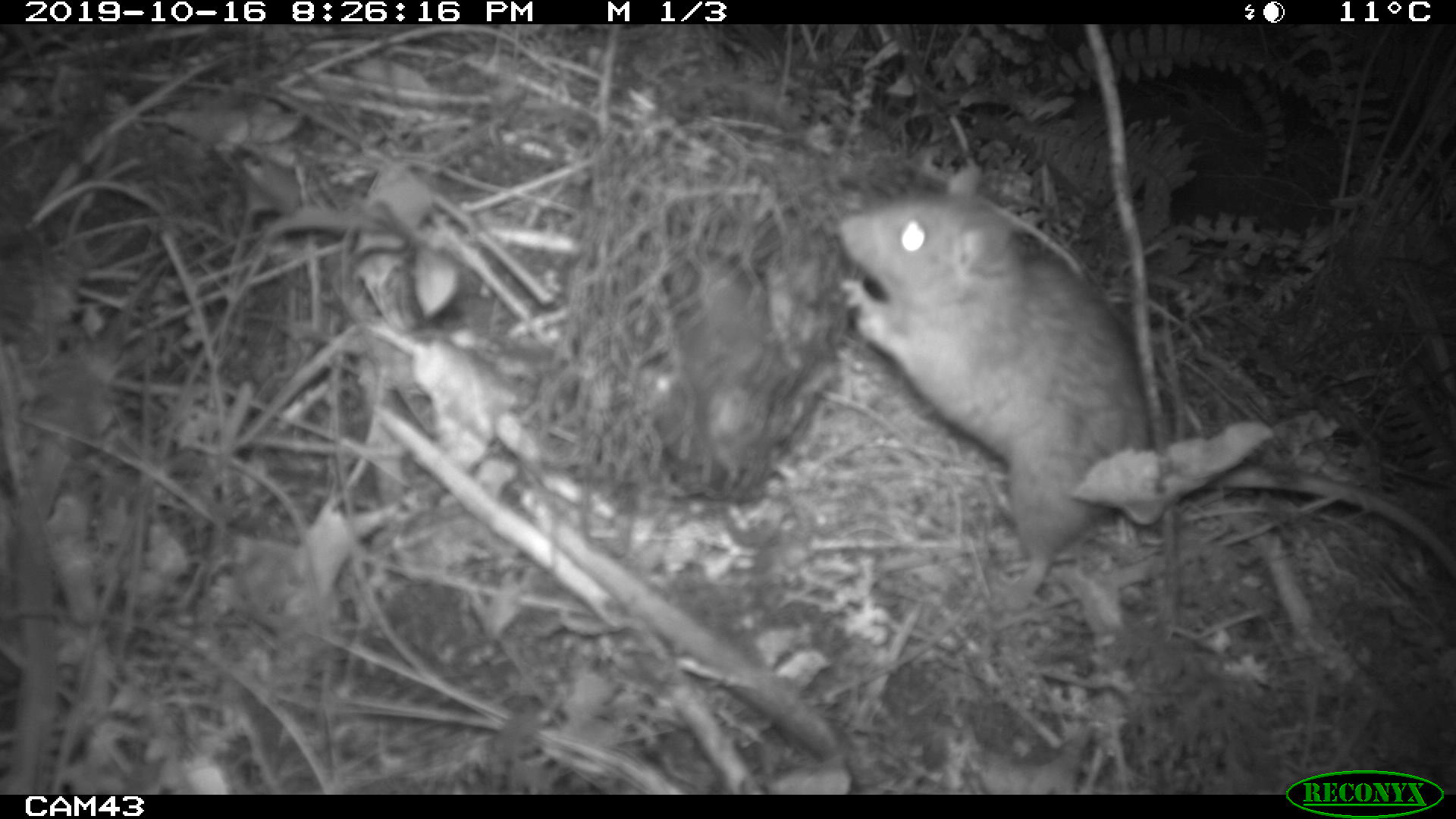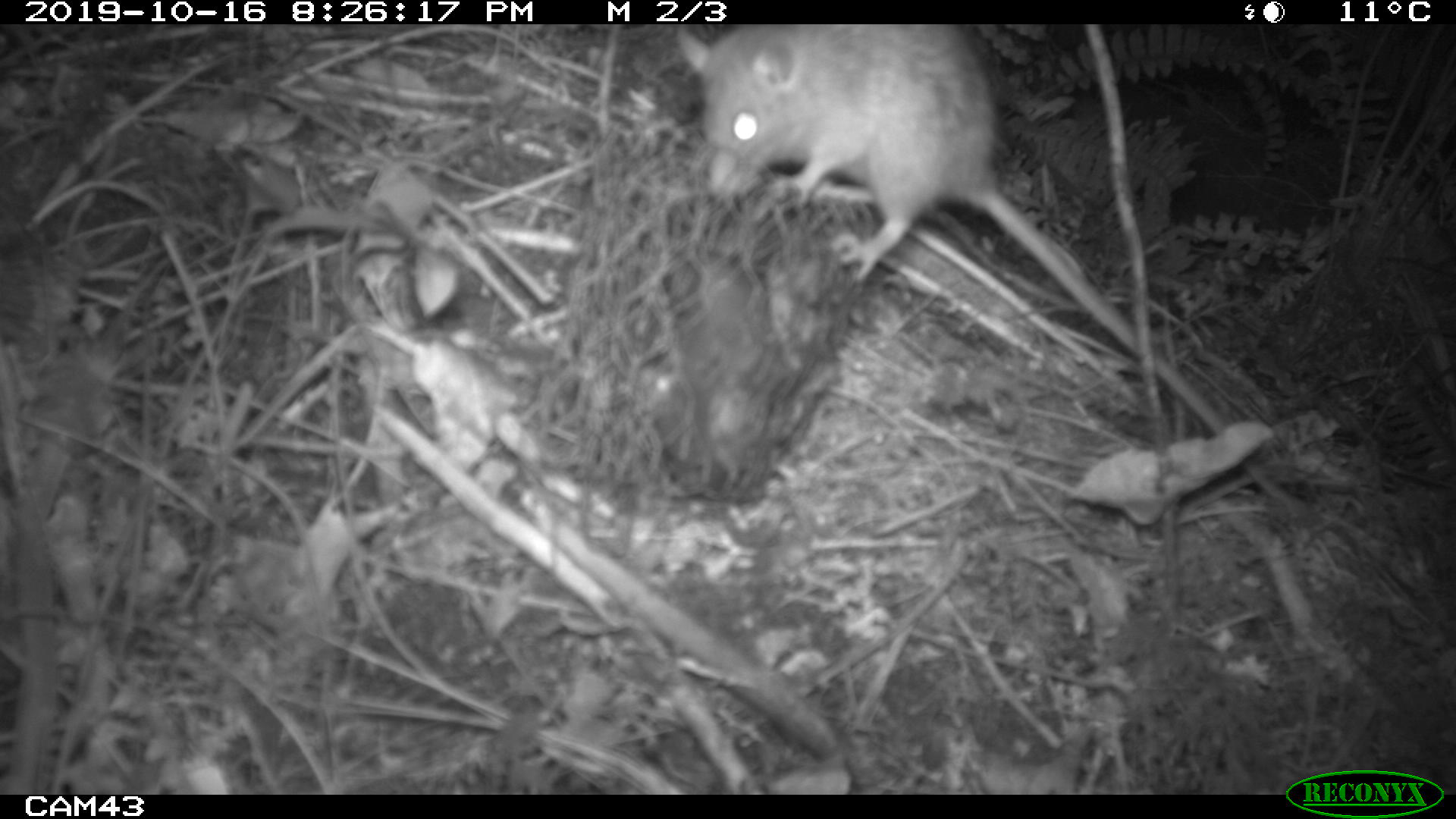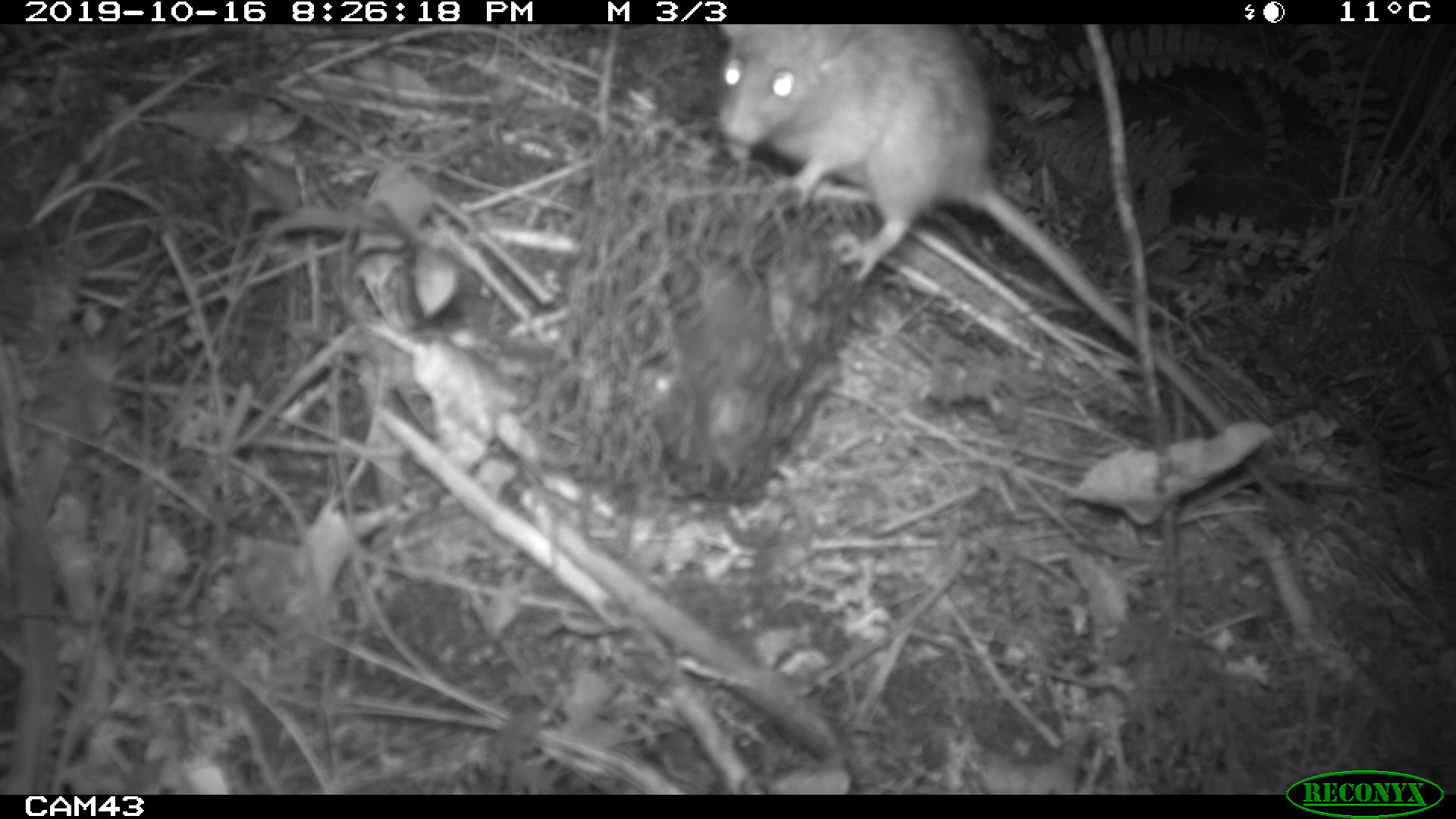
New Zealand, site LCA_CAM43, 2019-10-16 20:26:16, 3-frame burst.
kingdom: Animalia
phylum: Chordata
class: Mammalia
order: Rodentia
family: Muridae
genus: Rattus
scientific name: Rattus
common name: rat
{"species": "rat (Rattus)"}